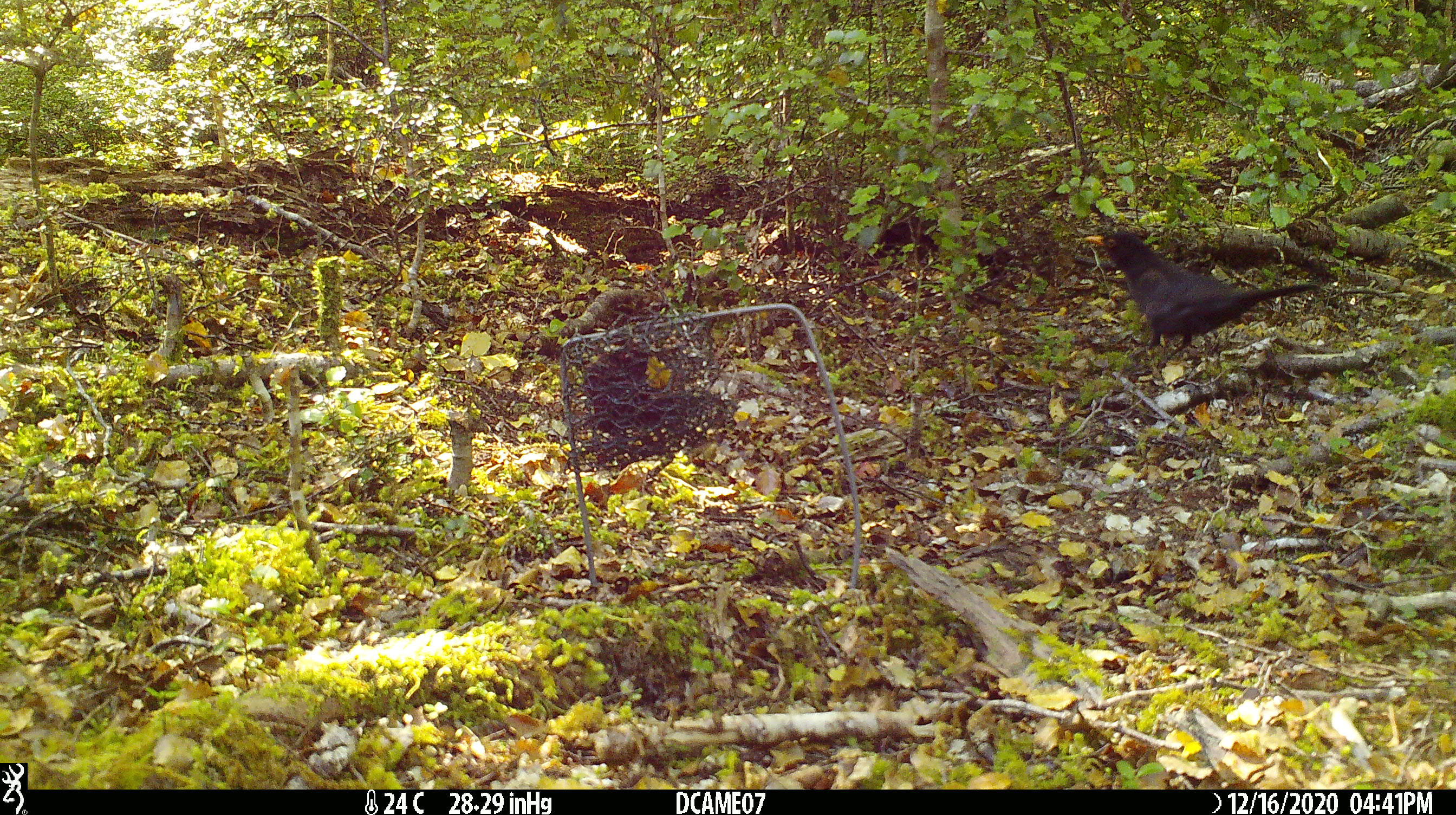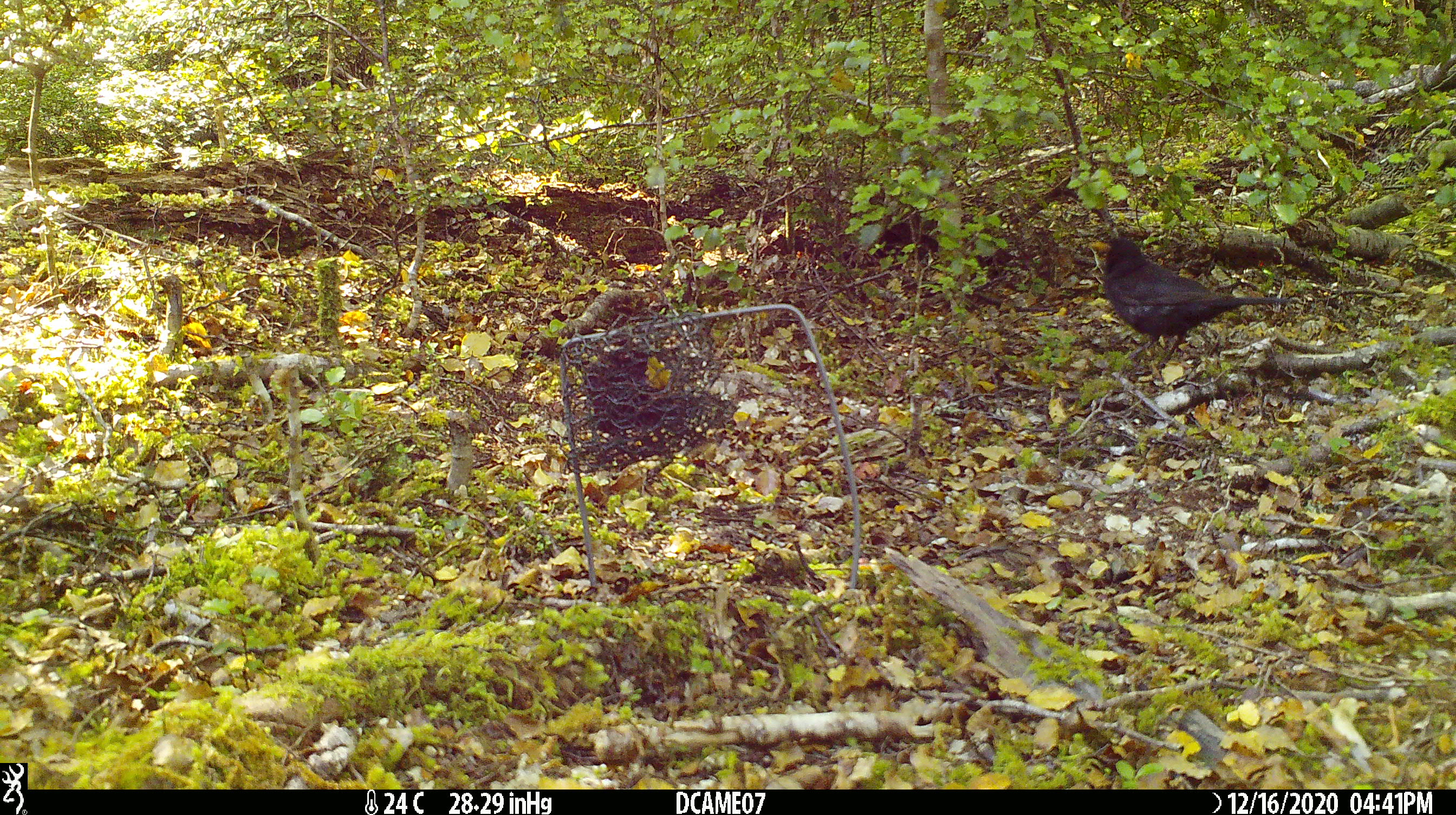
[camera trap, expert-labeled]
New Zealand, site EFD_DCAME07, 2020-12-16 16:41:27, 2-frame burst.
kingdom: Animalia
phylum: Chordata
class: Aves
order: Passeriformes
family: Turdidae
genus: Turdus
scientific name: Turdus merula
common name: eurasian blackbird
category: blackbird